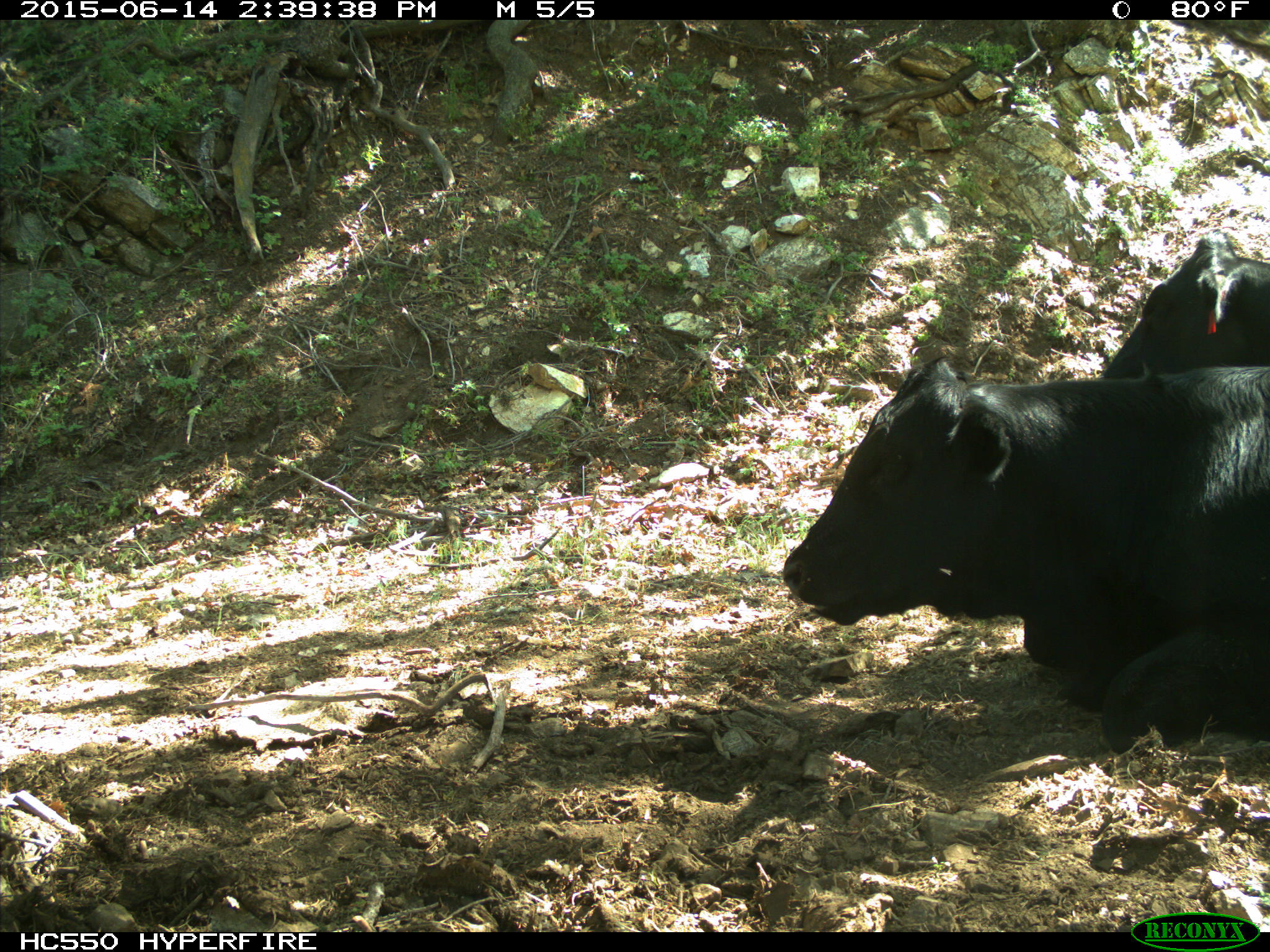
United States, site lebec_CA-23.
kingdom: Animalia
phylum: Chordata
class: Mammalia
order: Artiodactyla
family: Bovidae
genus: Bos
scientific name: Bos taurus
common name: domestic cow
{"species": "Bos taurus (domestic cow)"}